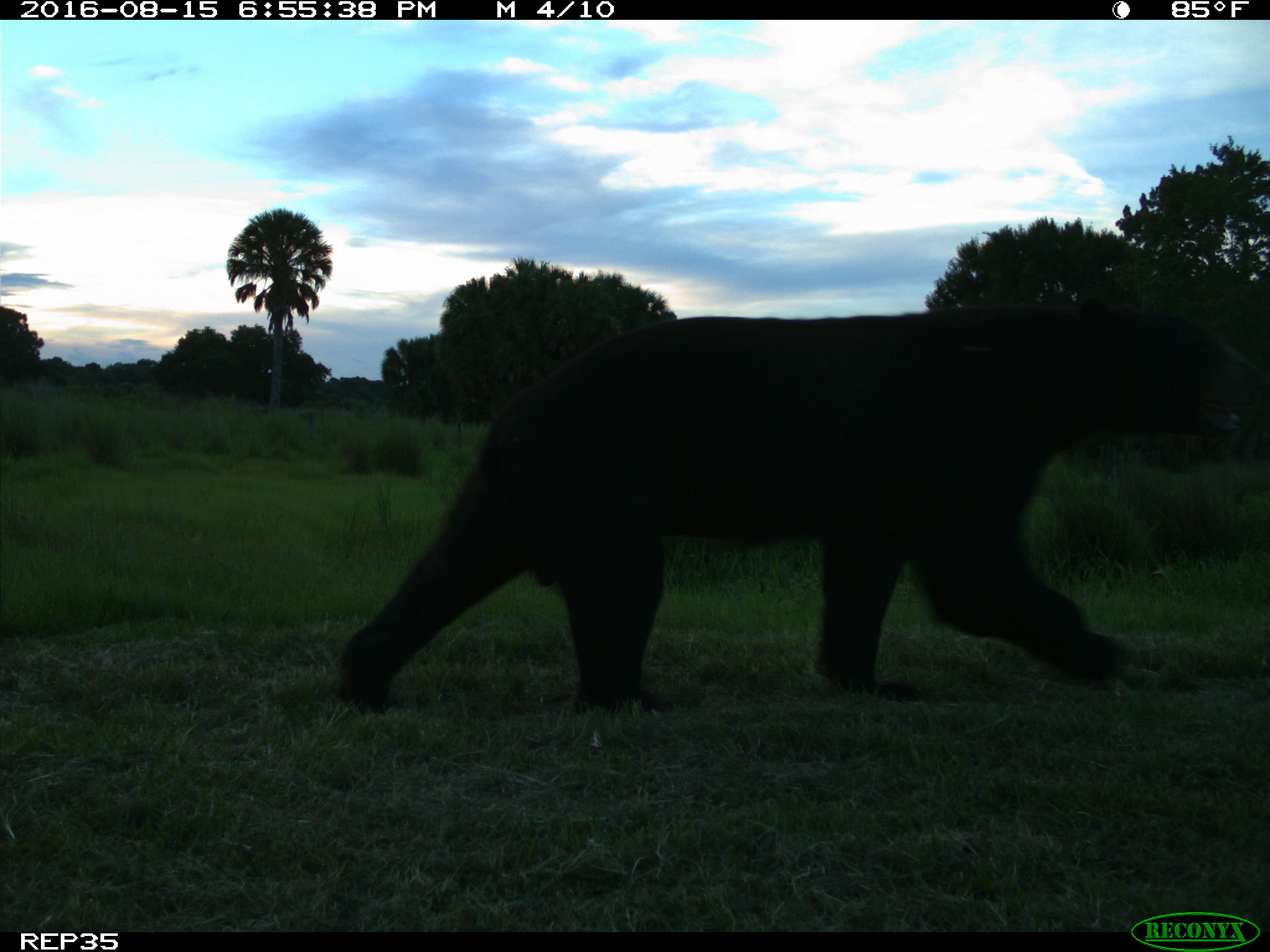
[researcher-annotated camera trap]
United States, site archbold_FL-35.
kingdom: Animalia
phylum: Chordata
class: Mammalia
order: Carnivora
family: Ursidae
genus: Ursus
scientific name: Ursus americanus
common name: american black bear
Ursus americanus (american black bear).